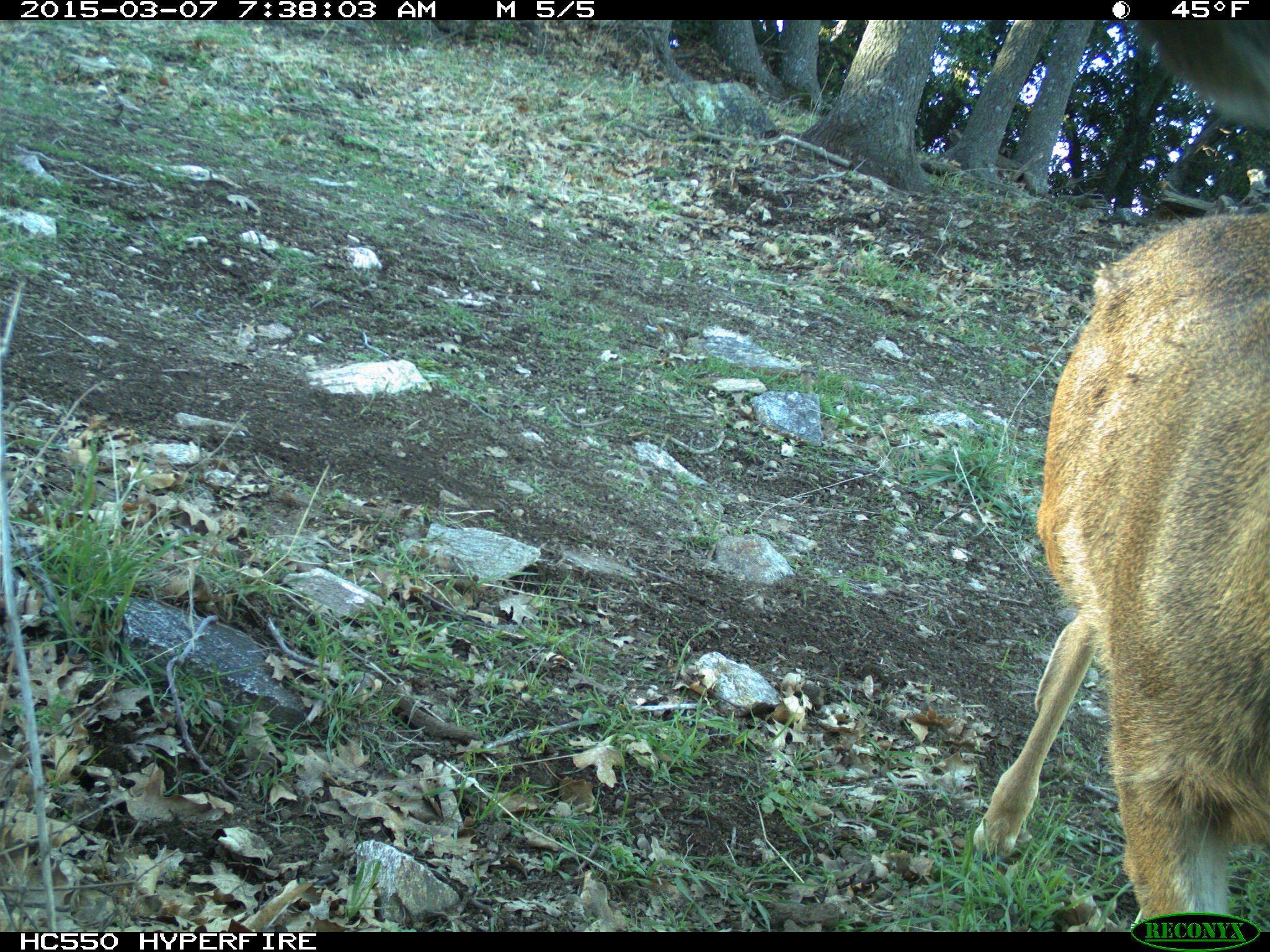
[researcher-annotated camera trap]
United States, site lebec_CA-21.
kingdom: Animalia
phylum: Chordata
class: Mammalia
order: Artiodactyla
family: Cervidae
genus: Odocoileus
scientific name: Odocoileus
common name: deer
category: unidentified deer